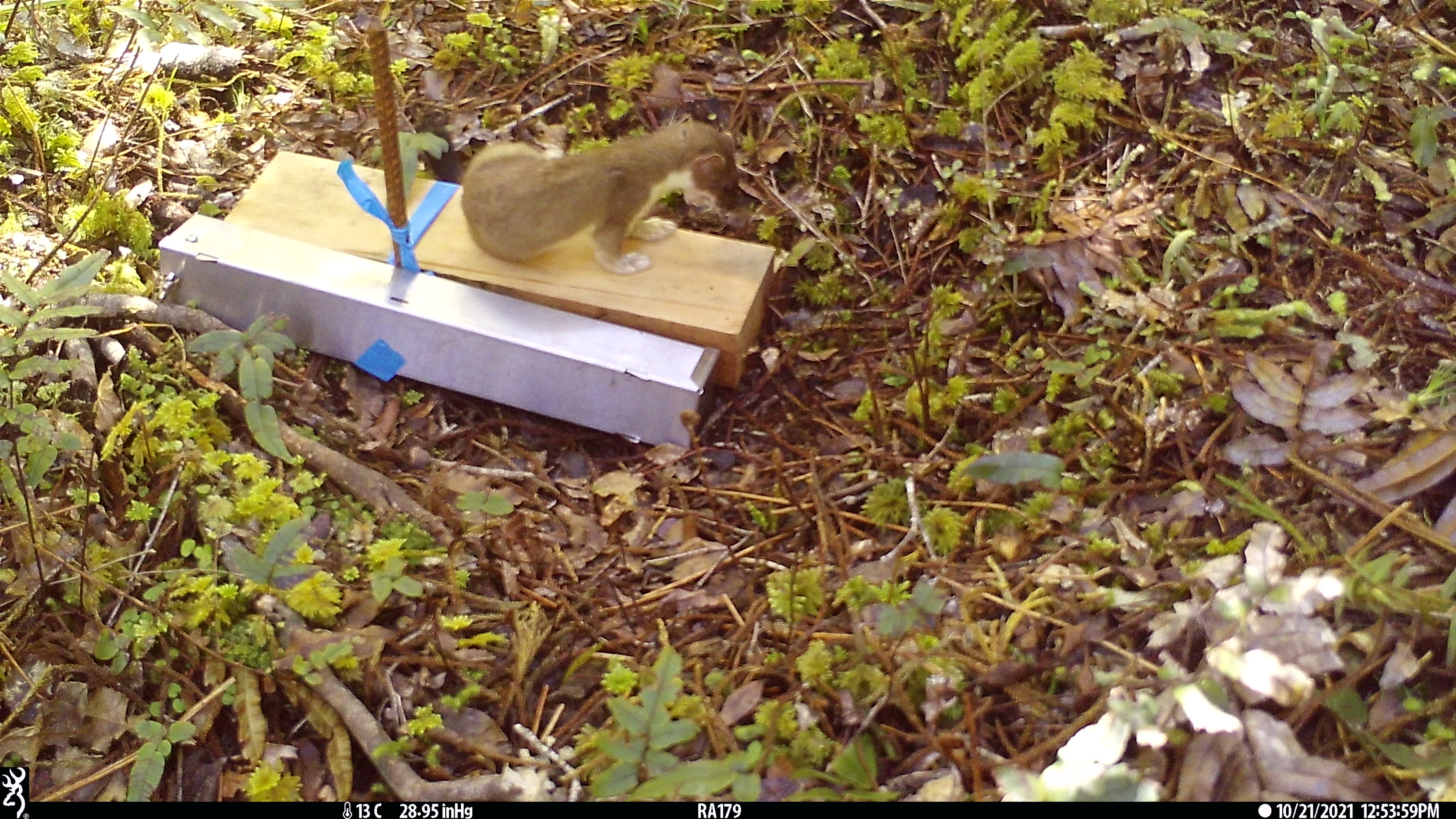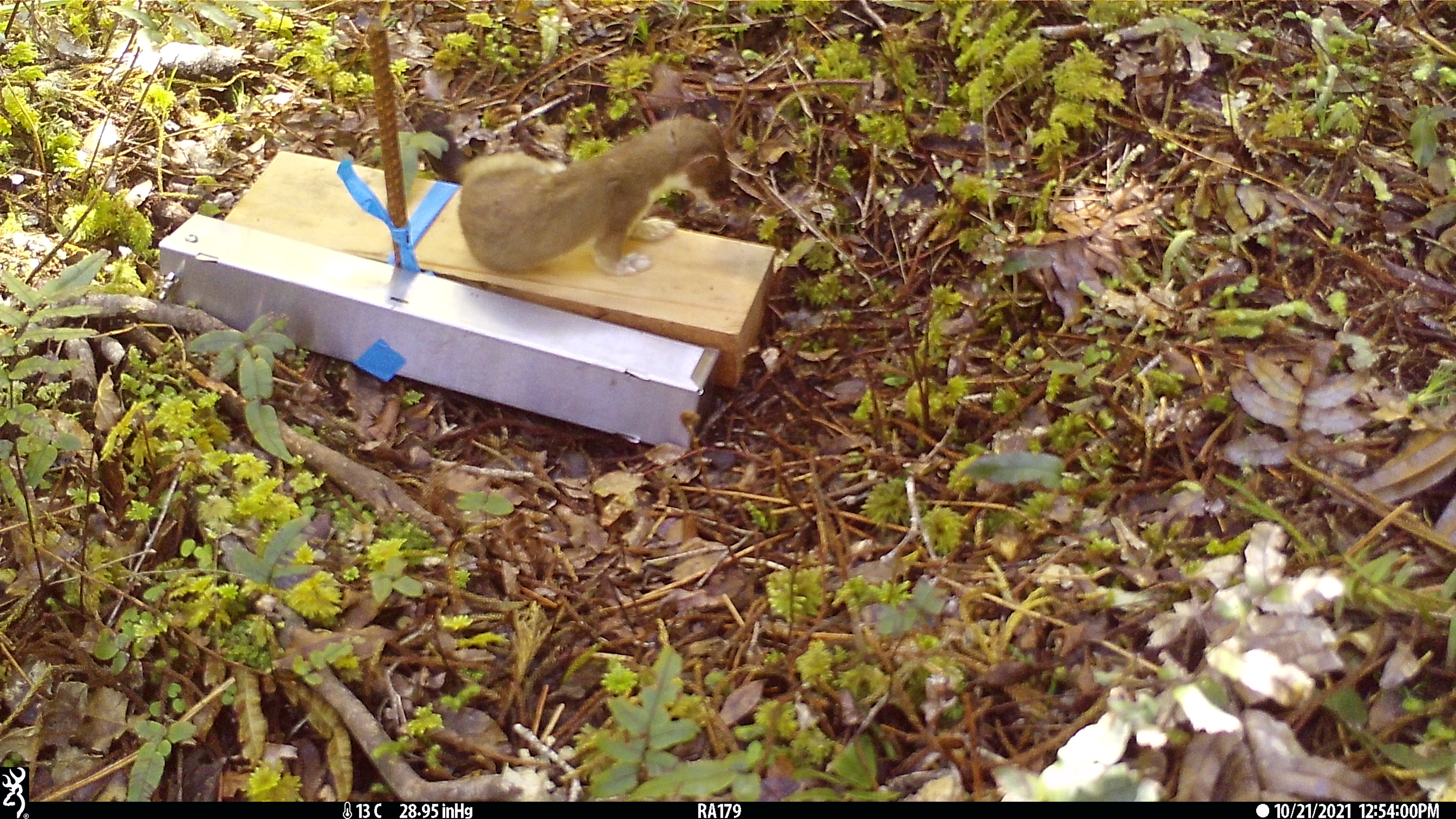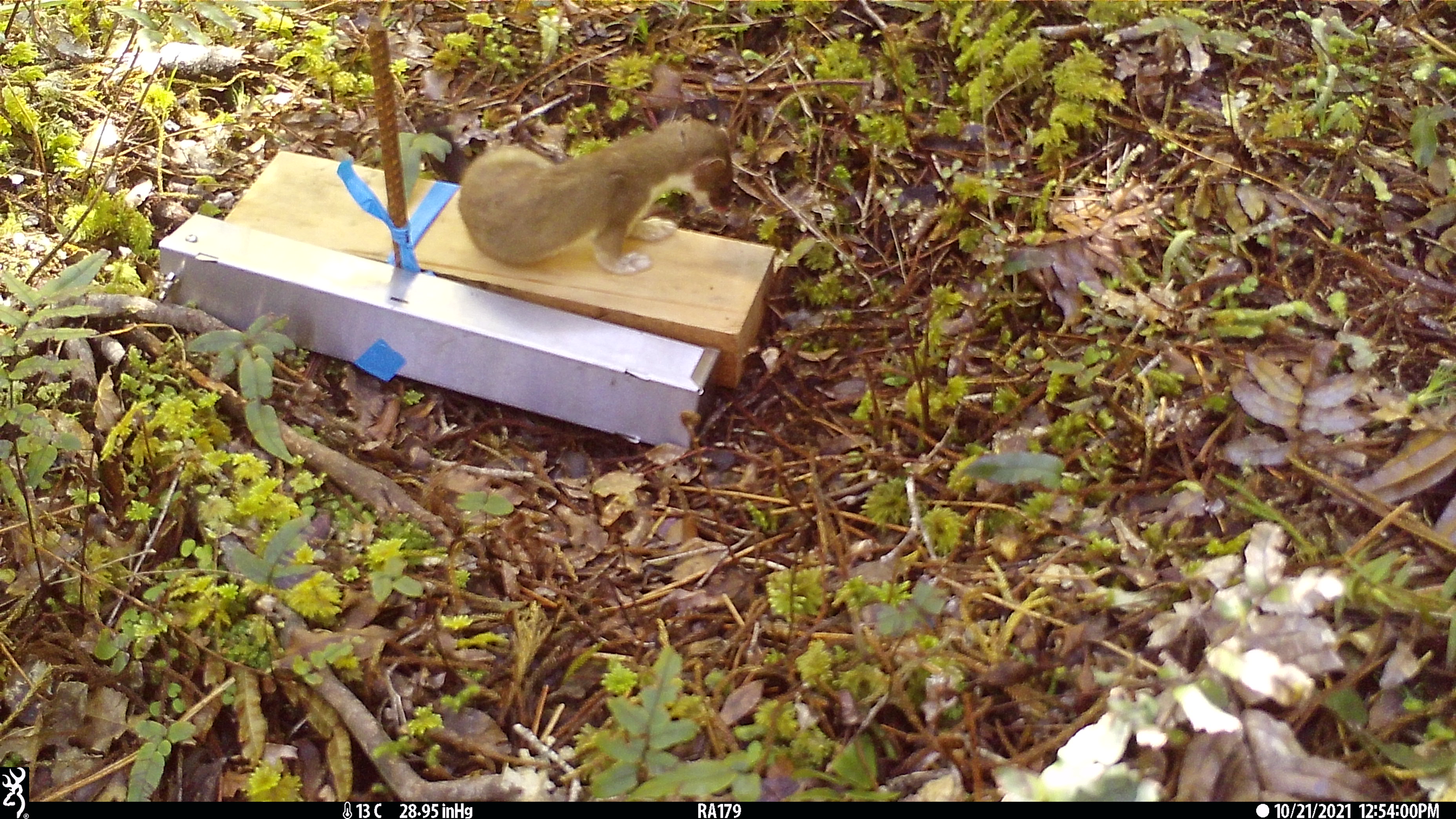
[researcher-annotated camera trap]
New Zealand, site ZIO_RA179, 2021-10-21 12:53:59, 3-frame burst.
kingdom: Animalia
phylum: Chordata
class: Mammalia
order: Carnivora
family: Mustelidae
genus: Mustela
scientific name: Mustela erminea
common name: stoat